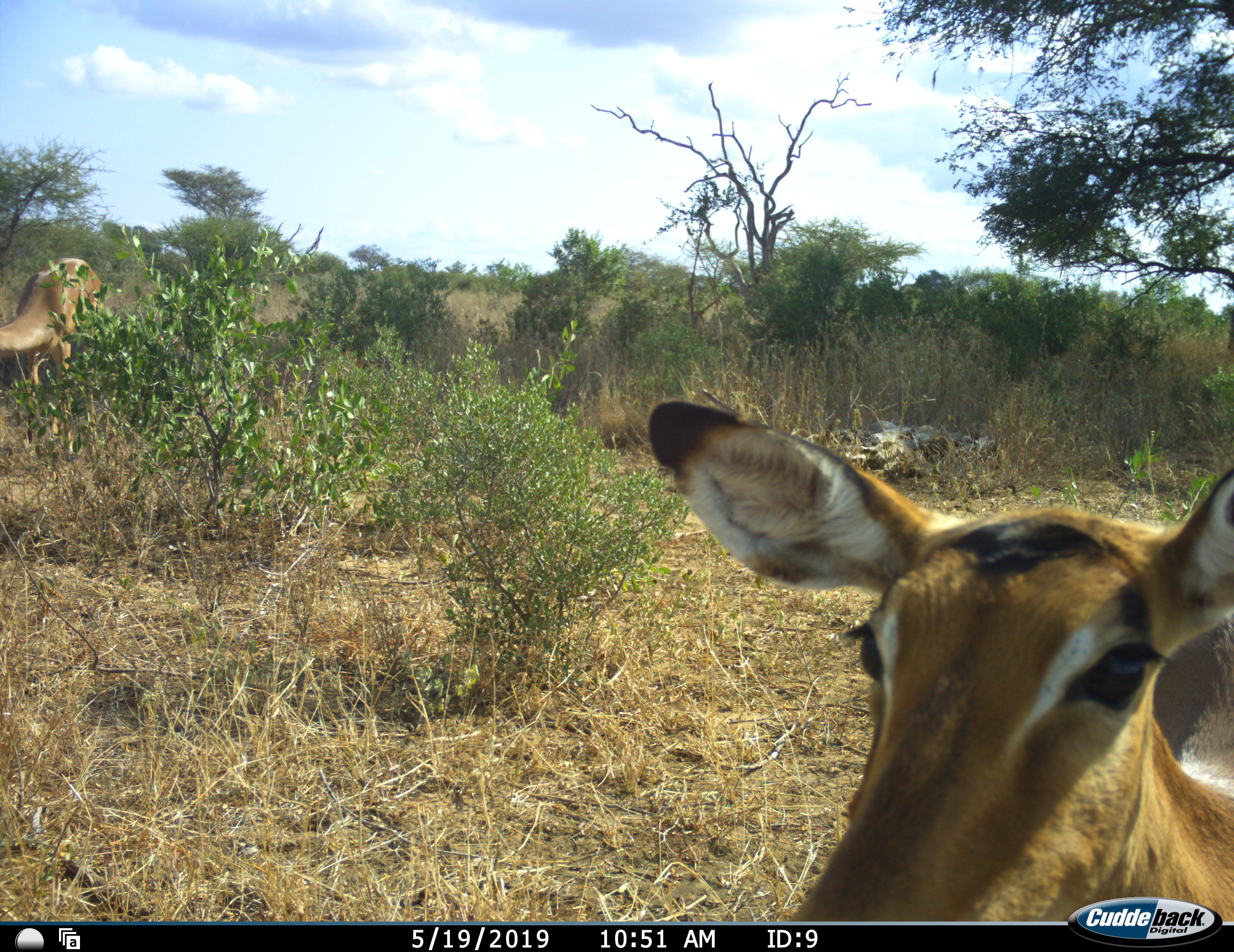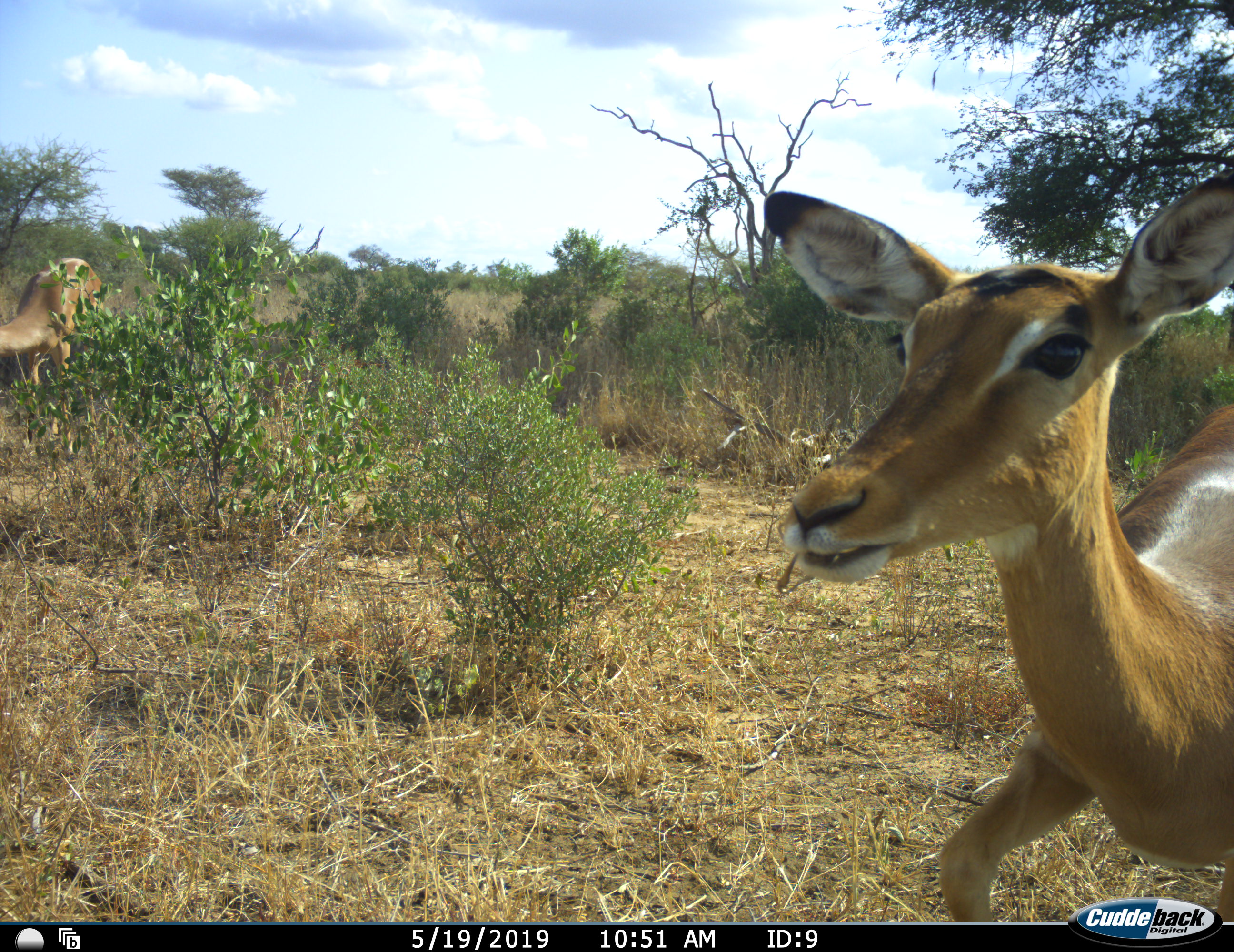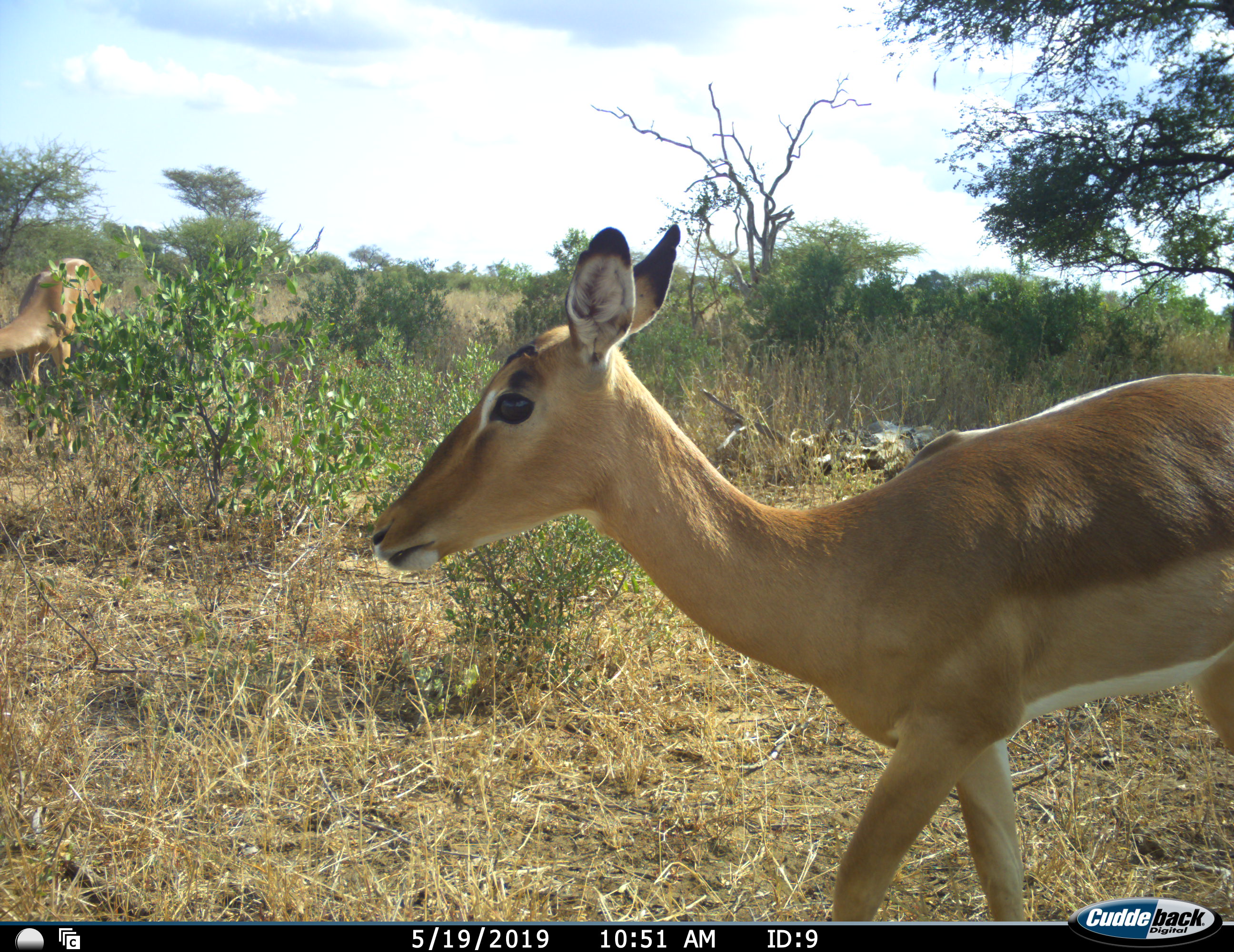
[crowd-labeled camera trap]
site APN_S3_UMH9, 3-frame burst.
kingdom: Animalia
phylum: Chordata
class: Mammalia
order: Artiodactyla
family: Bovidae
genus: Aepyceros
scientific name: Aepyceros melampus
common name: impala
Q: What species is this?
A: Impala (Aepyceros melampus).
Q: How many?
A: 2.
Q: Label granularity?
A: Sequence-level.